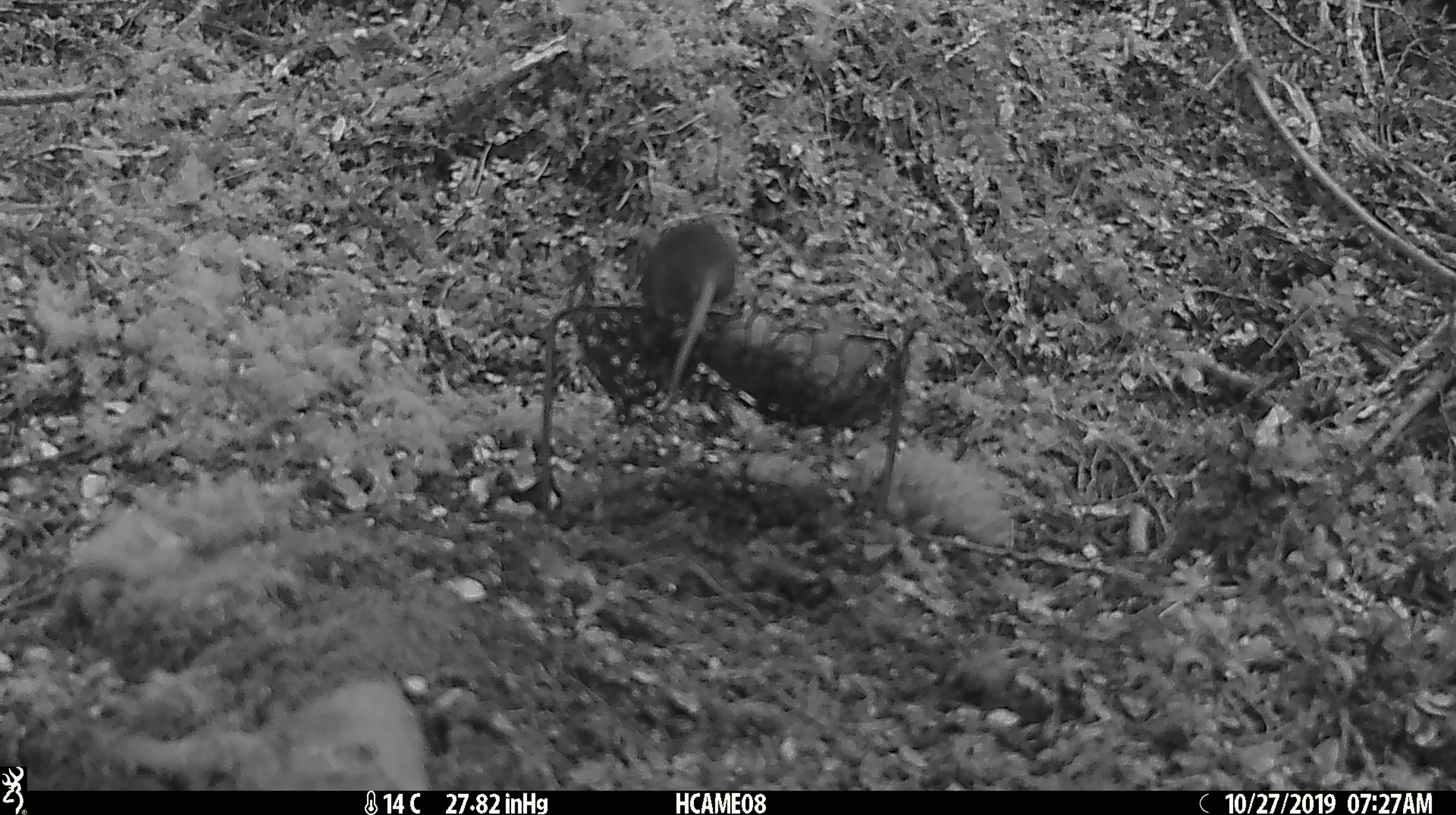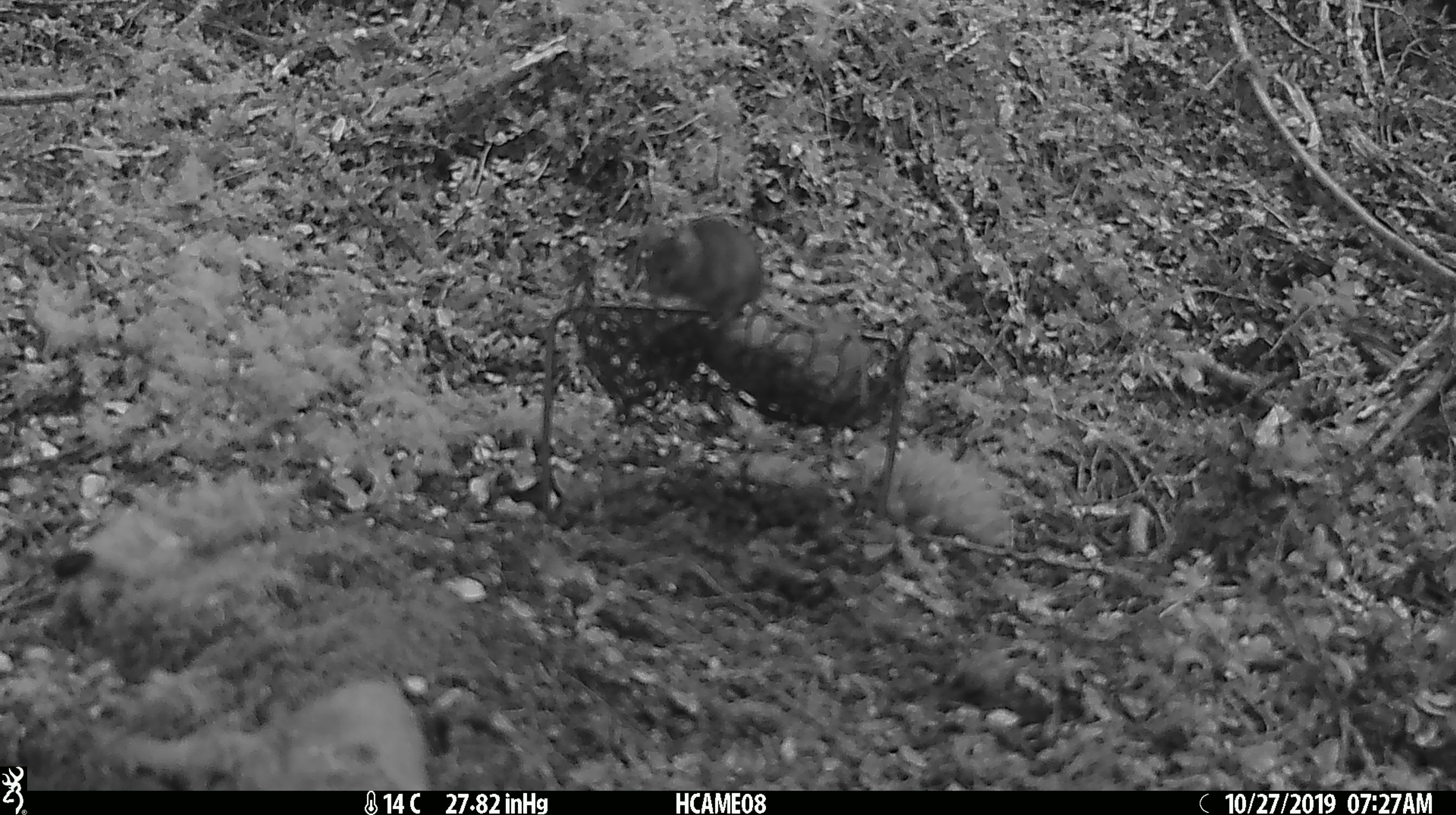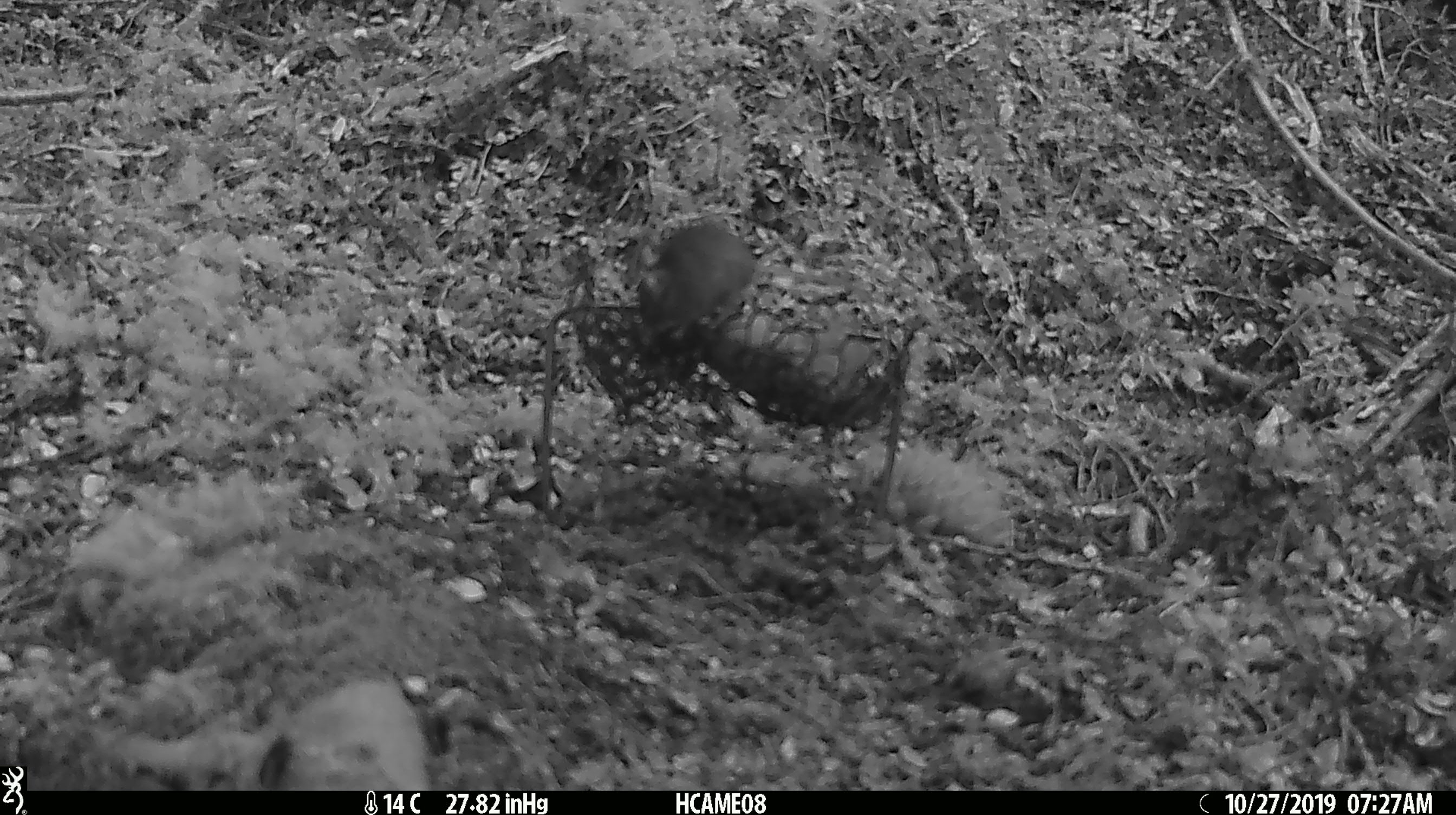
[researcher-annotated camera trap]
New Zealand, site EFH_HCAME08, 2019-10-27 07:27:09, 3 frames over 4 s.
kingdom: Animalia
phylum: Chordata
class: Mammalia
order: Rodentia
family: Muridae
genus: Mus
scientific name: Mus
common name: mouse